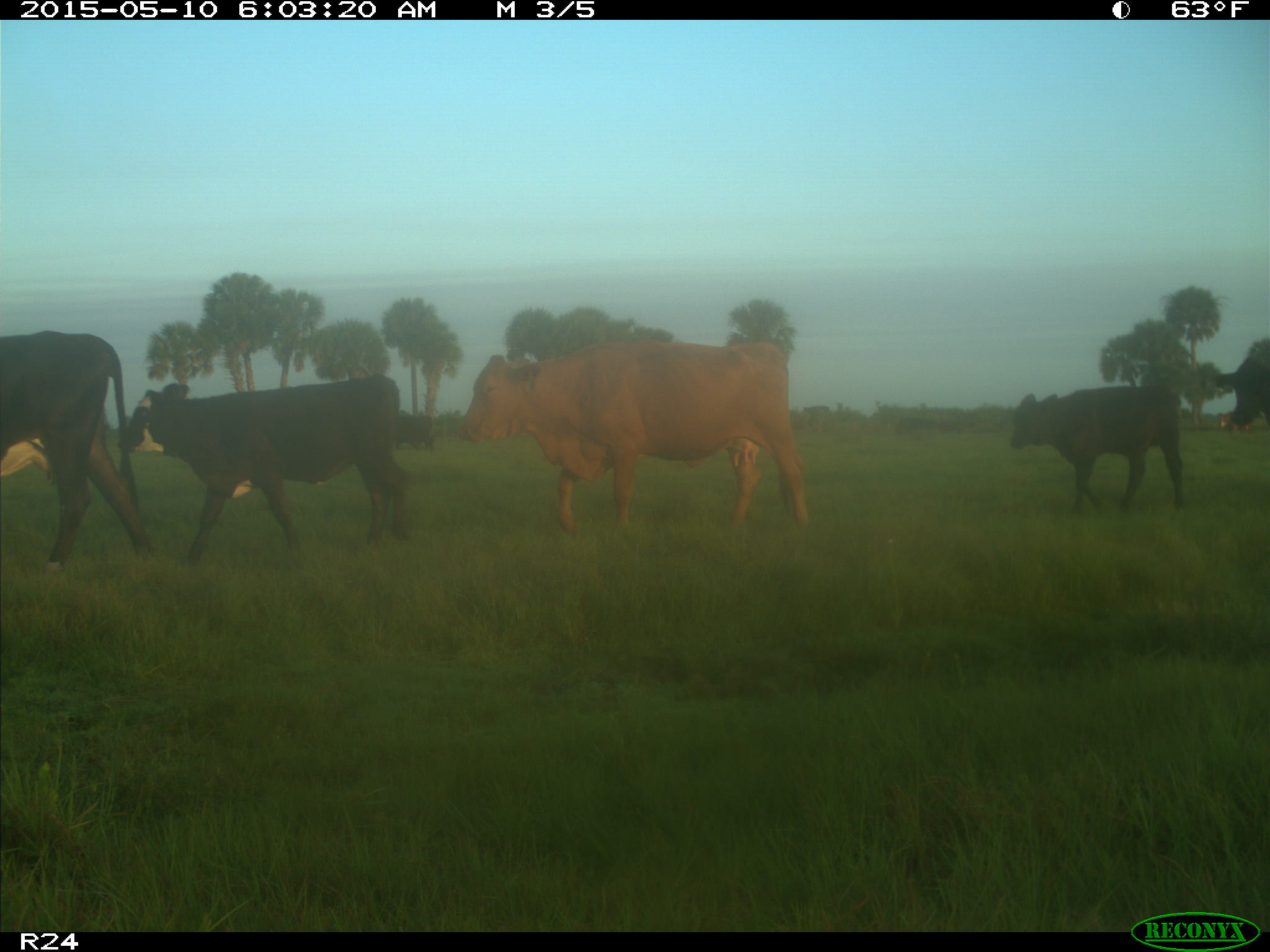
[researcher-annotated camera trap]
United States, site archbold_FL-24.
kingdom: Animalia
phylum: Chordata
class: Mammalia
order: Artiodactyla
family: Bovidae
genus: Bos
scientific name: Bos taurus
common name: domestic cow